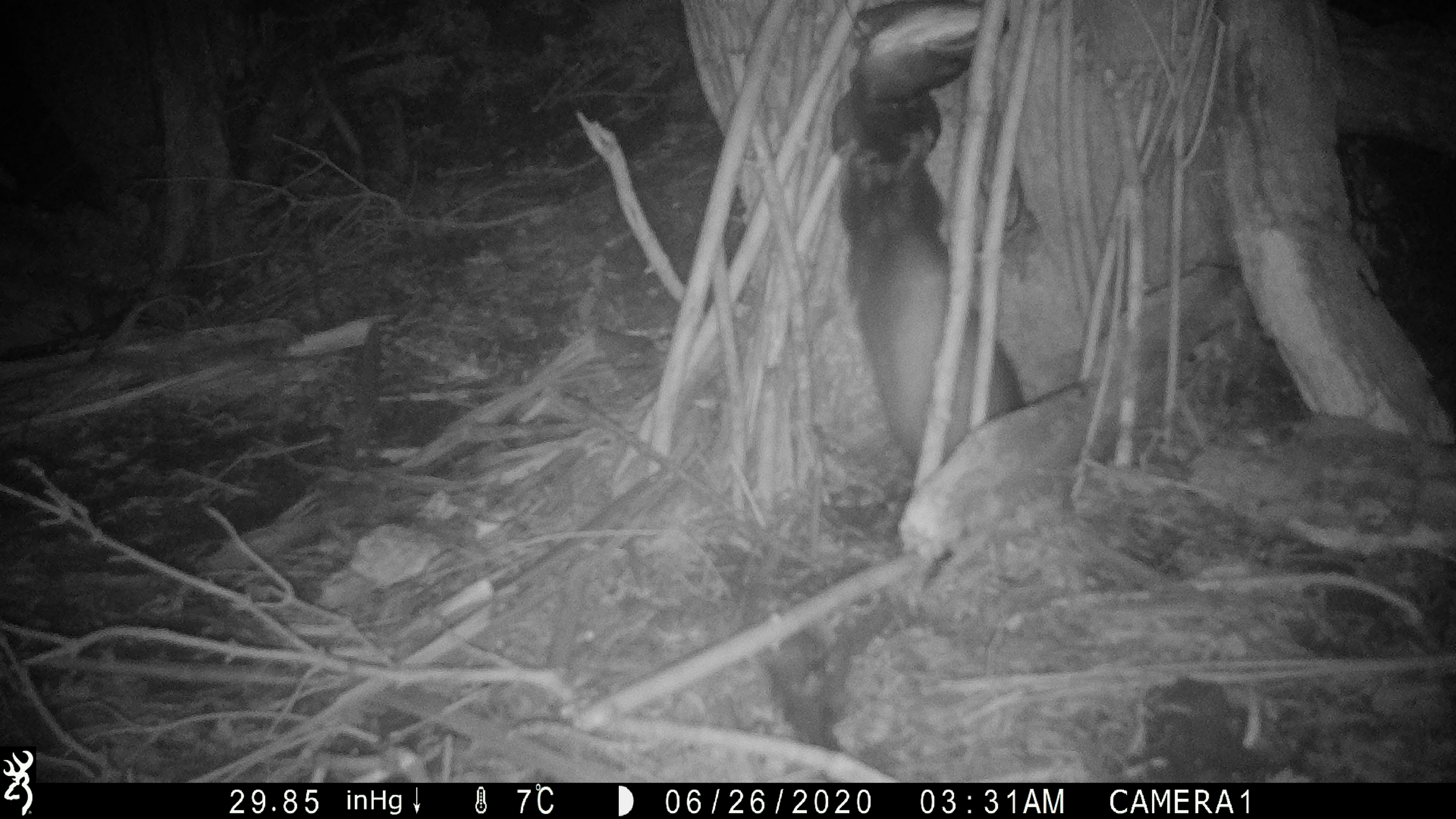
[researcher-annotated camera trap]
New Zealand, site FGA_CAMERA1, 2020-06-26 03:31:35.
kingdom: Animalia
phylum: Chordata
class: Mammalia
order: Carnivora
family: Mustelidae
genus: Mustela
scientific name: Mustela furo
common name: ferret